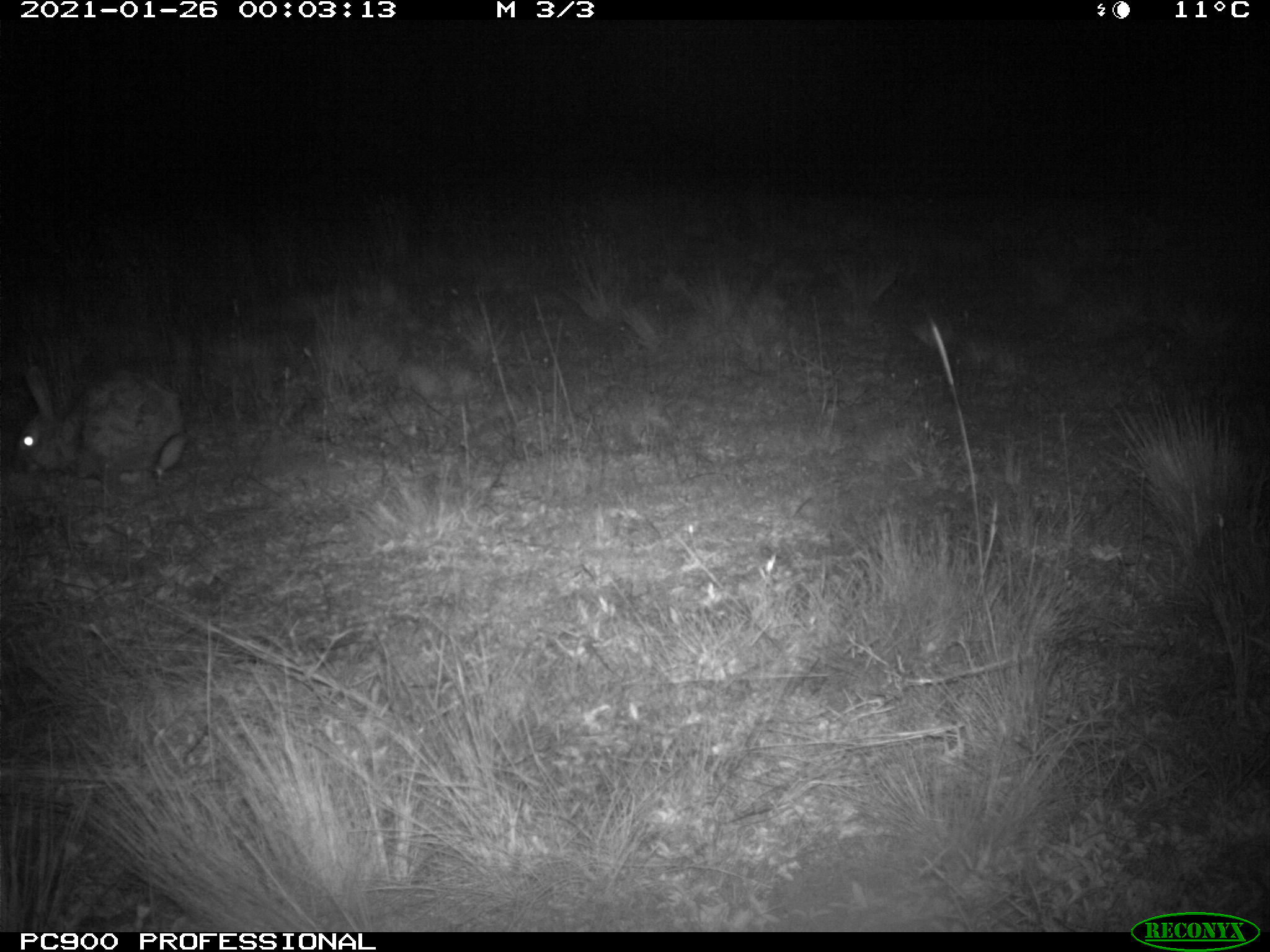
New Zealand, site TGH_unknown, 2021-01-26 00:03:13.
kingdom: Animalia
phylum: Chordata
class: Mammalia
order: Lagomorpha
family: Leporidae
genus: Oryctolagus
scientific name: Oryctolagus cuniculus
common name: european rabbit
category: rabbit